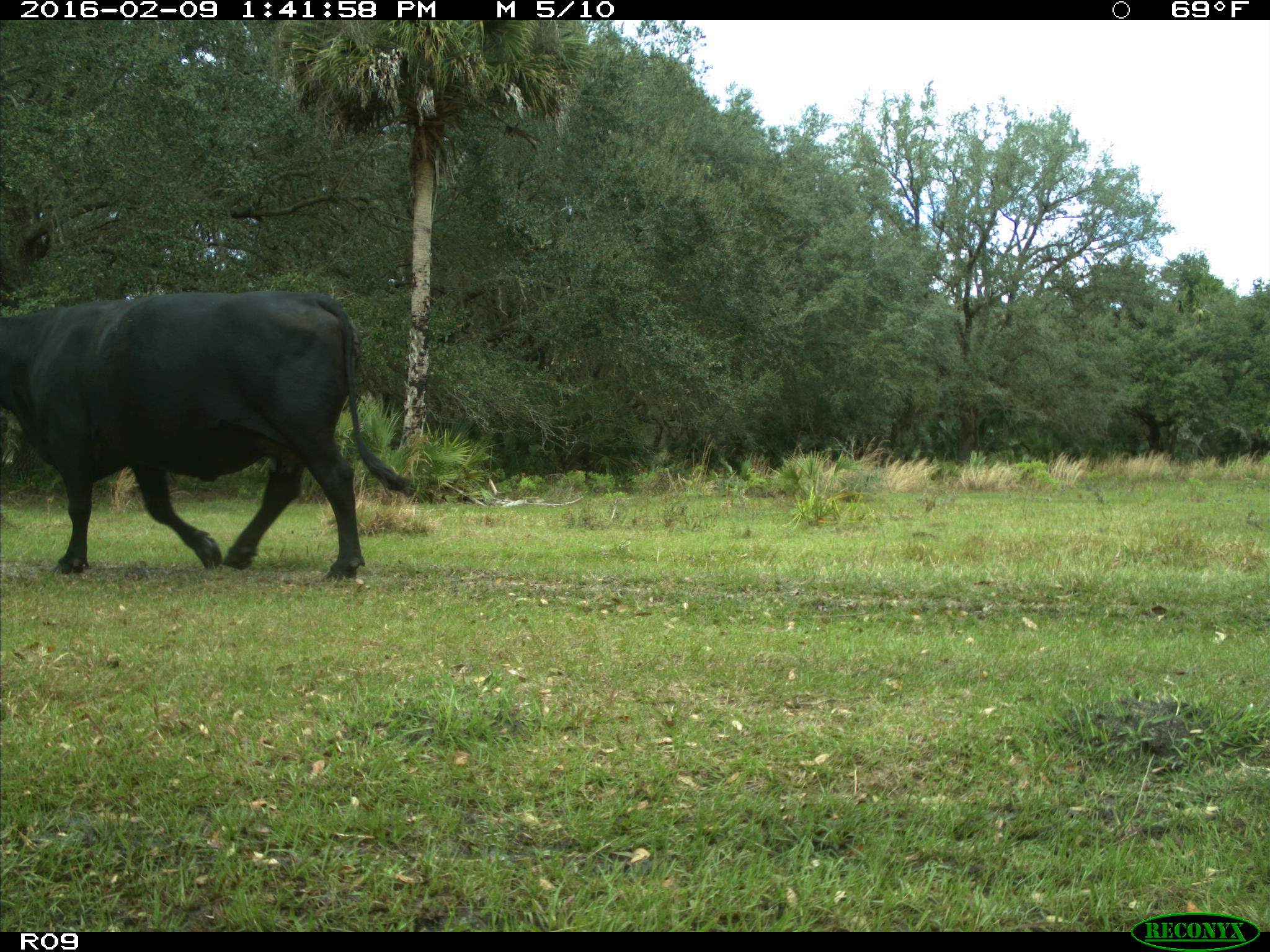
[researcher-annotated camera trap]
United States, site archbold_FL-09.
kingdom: Animalia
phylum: Chordata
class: Mammalia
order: Artiodactyla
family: Bovidae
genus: Bos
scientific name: Bos taurus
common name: domestic cow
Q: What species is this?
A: Bos taurus (domestic cow).